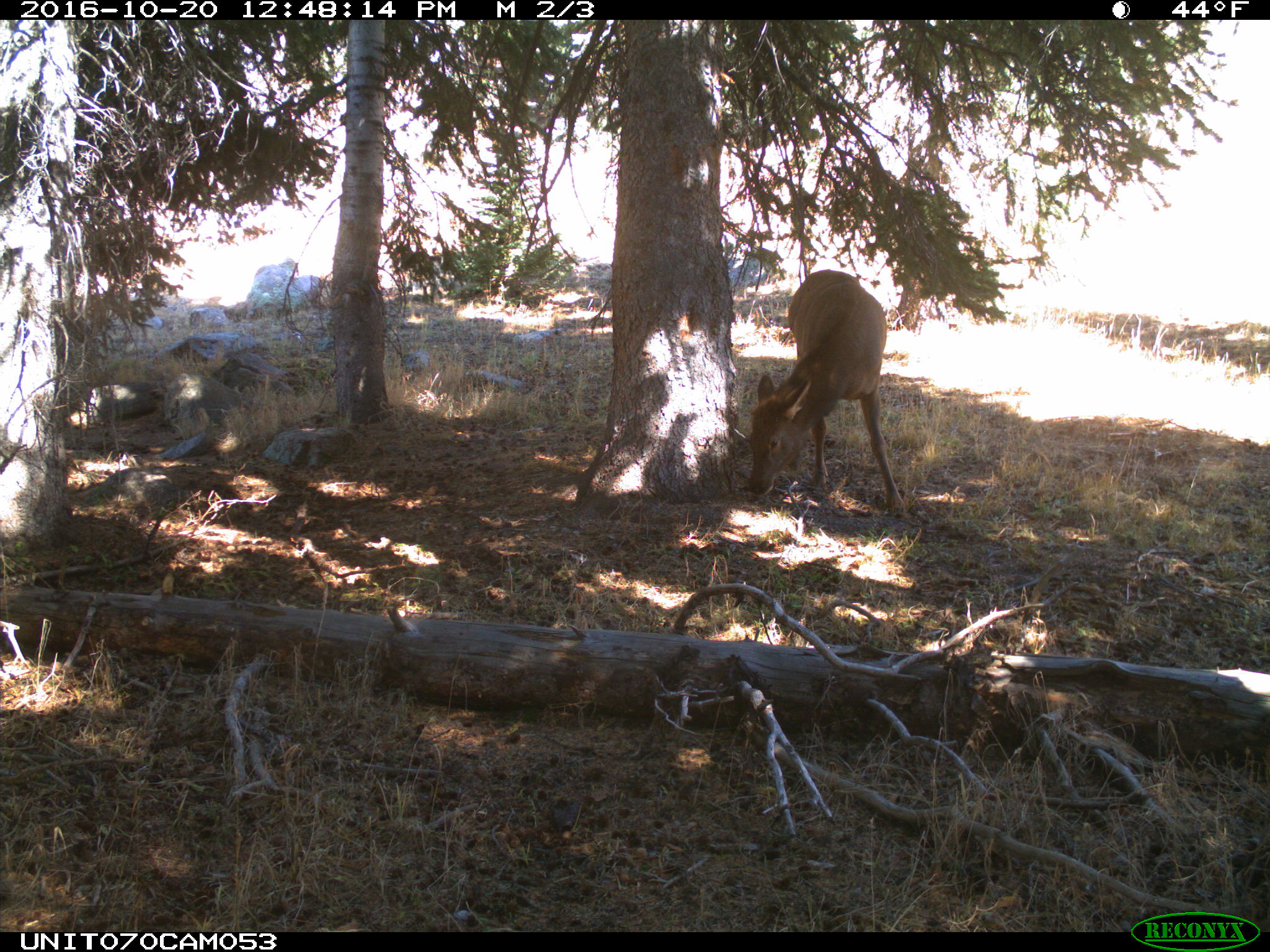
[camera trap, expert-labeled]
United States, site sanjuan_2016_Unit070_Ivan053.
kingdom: Animalia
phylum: Chordata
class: Mammalia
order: Artiodactyla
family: Cervidae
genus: Cervus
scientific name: Cervus elaphus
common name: red deer